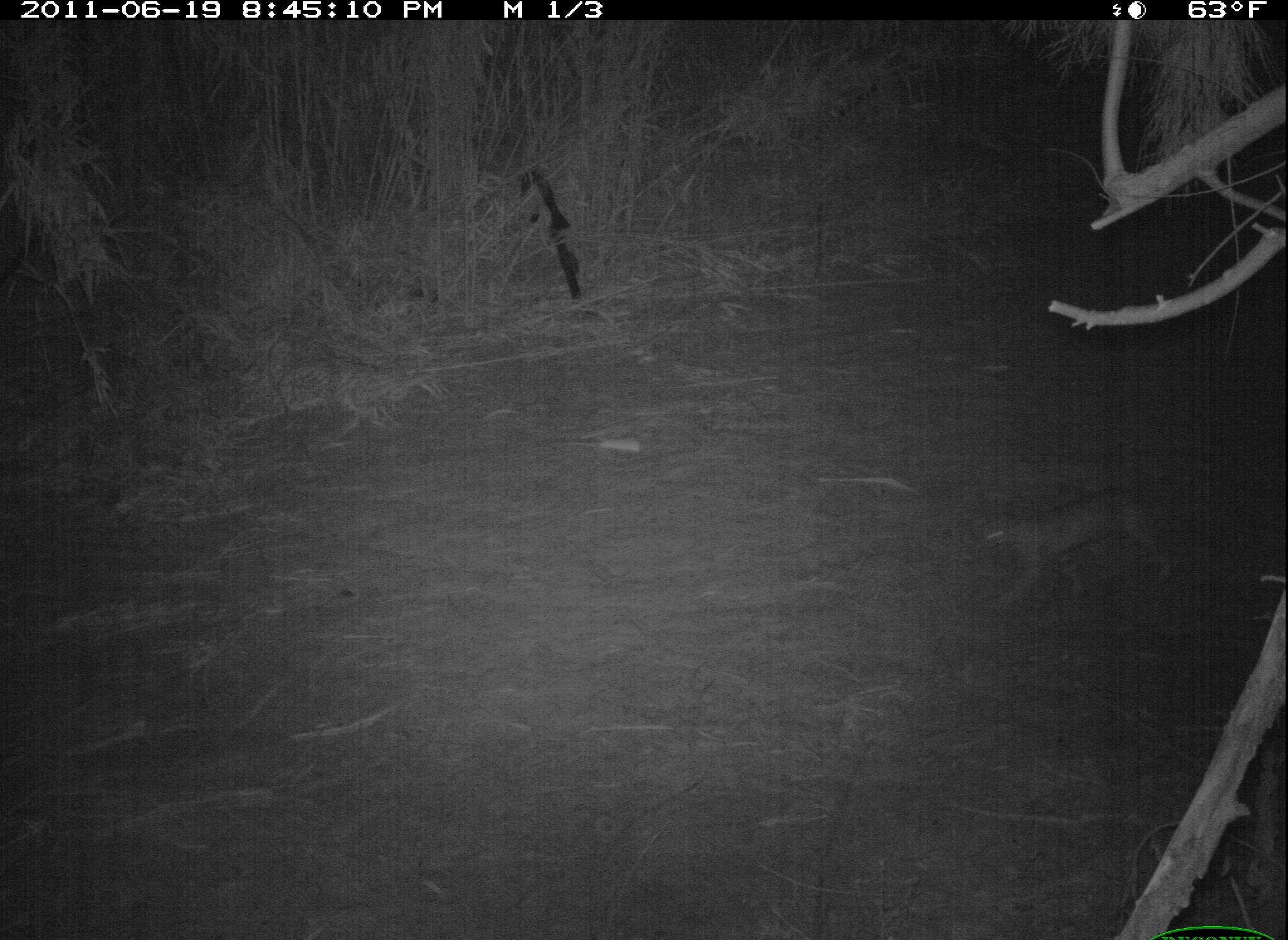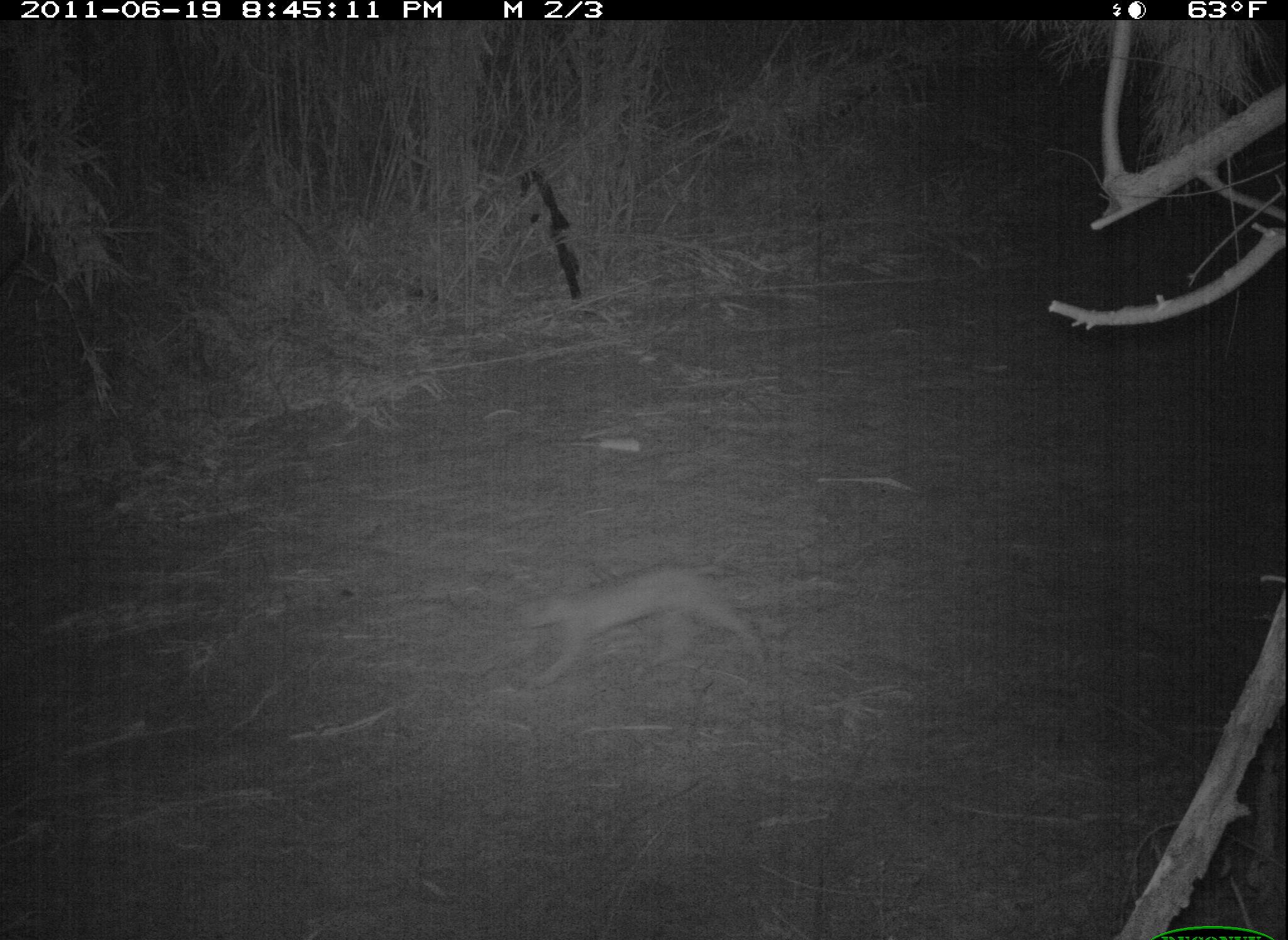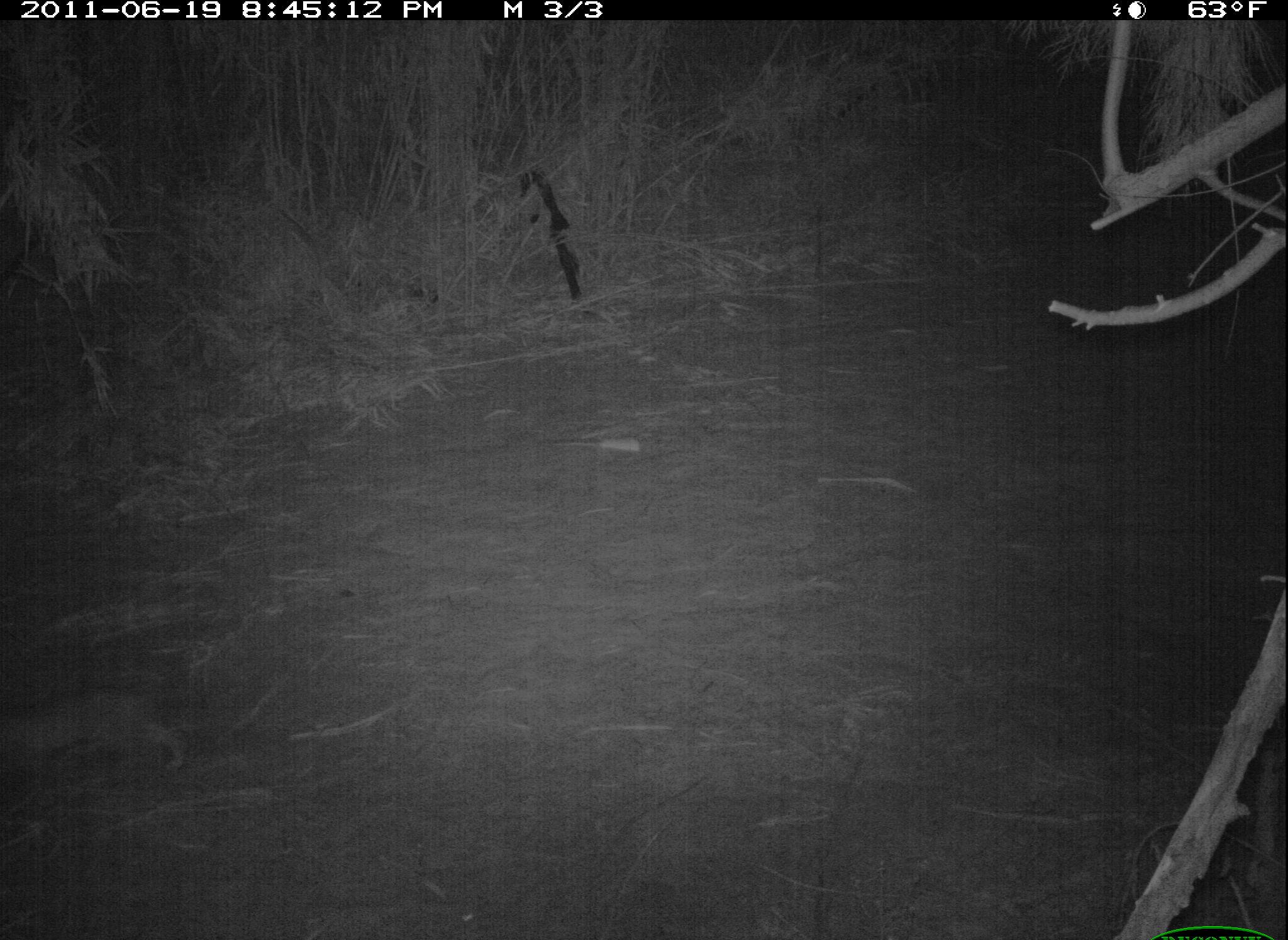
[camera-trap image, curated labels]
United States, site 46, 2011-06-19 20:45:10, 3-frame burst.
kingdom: Animalia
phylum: Chordata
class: Mammalia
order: Carnivora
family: Felidae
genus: Lynx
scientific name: Lynx rufus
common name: bobcat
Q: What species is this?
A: Bobcat (Lynx rufus).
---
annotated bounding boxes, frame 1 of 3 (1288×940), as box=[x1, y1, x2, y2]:
bobcat: box=[971, 474, 1185, 615]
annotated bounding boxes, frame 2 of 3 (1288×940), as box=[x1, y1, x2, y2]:
bobcat: box=[509, 556, 781, 691]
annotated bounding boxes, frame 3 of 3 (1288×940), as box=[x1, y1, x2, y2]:
bobcat: box=[0, 652, 219, 815]